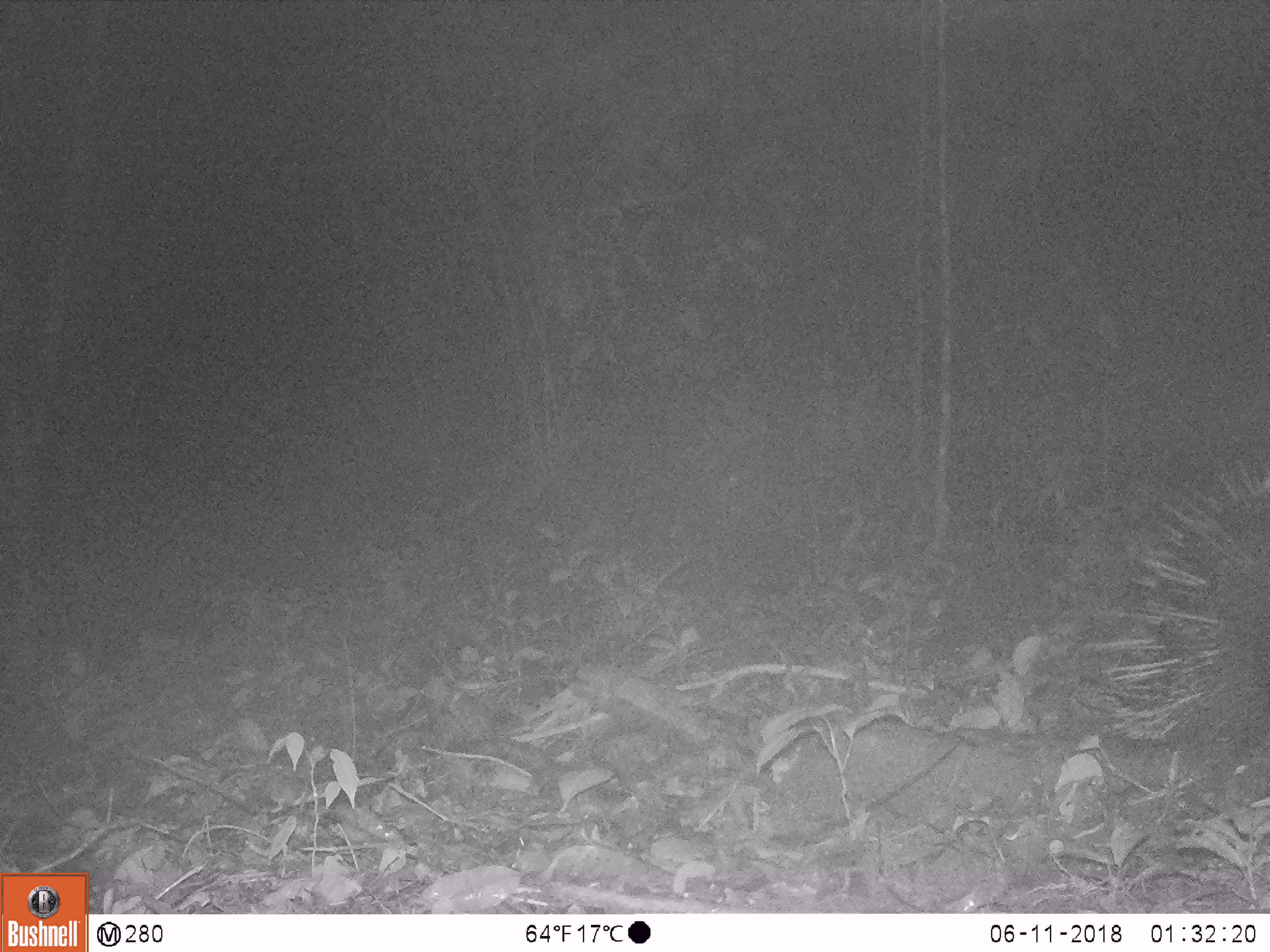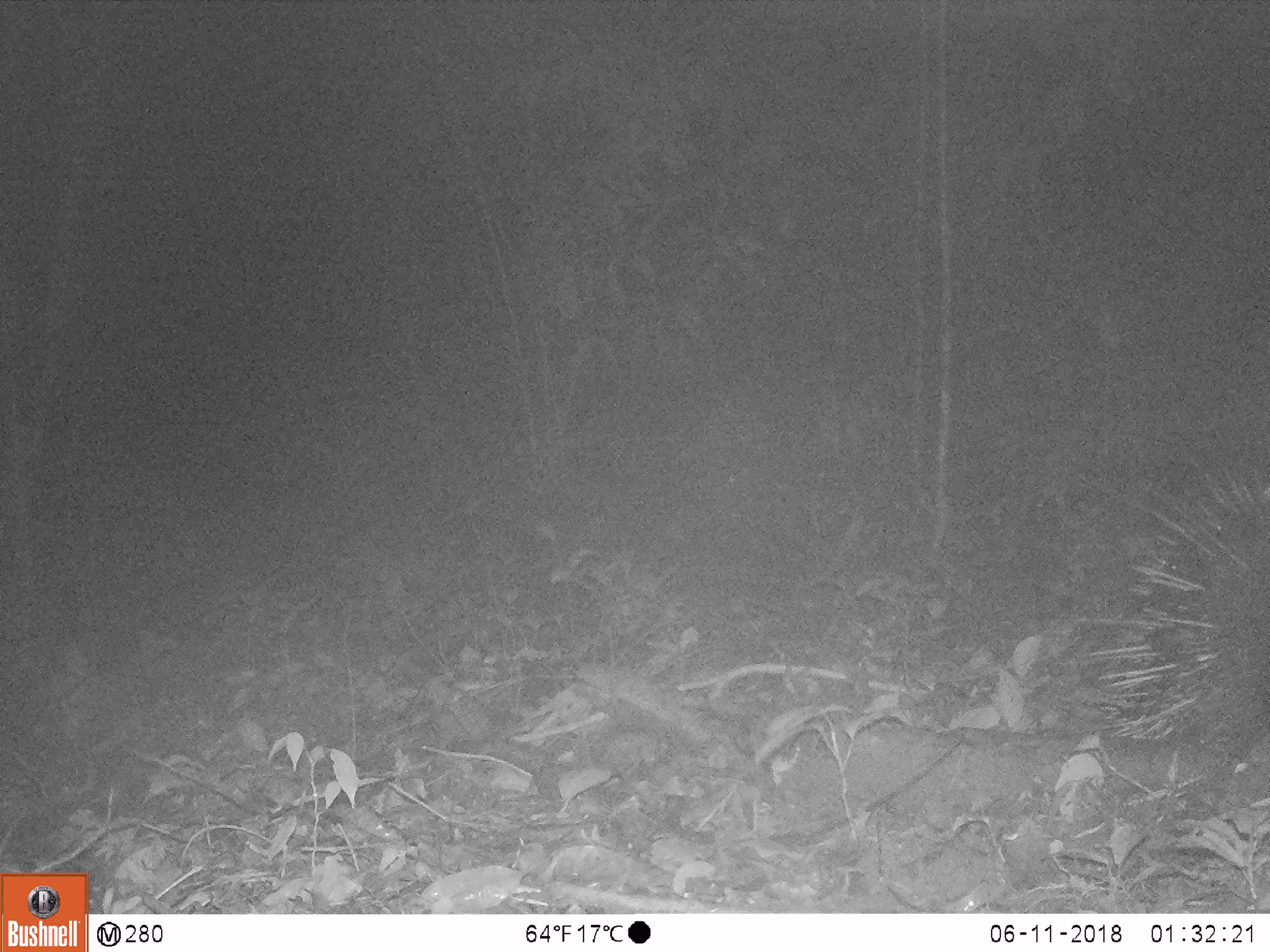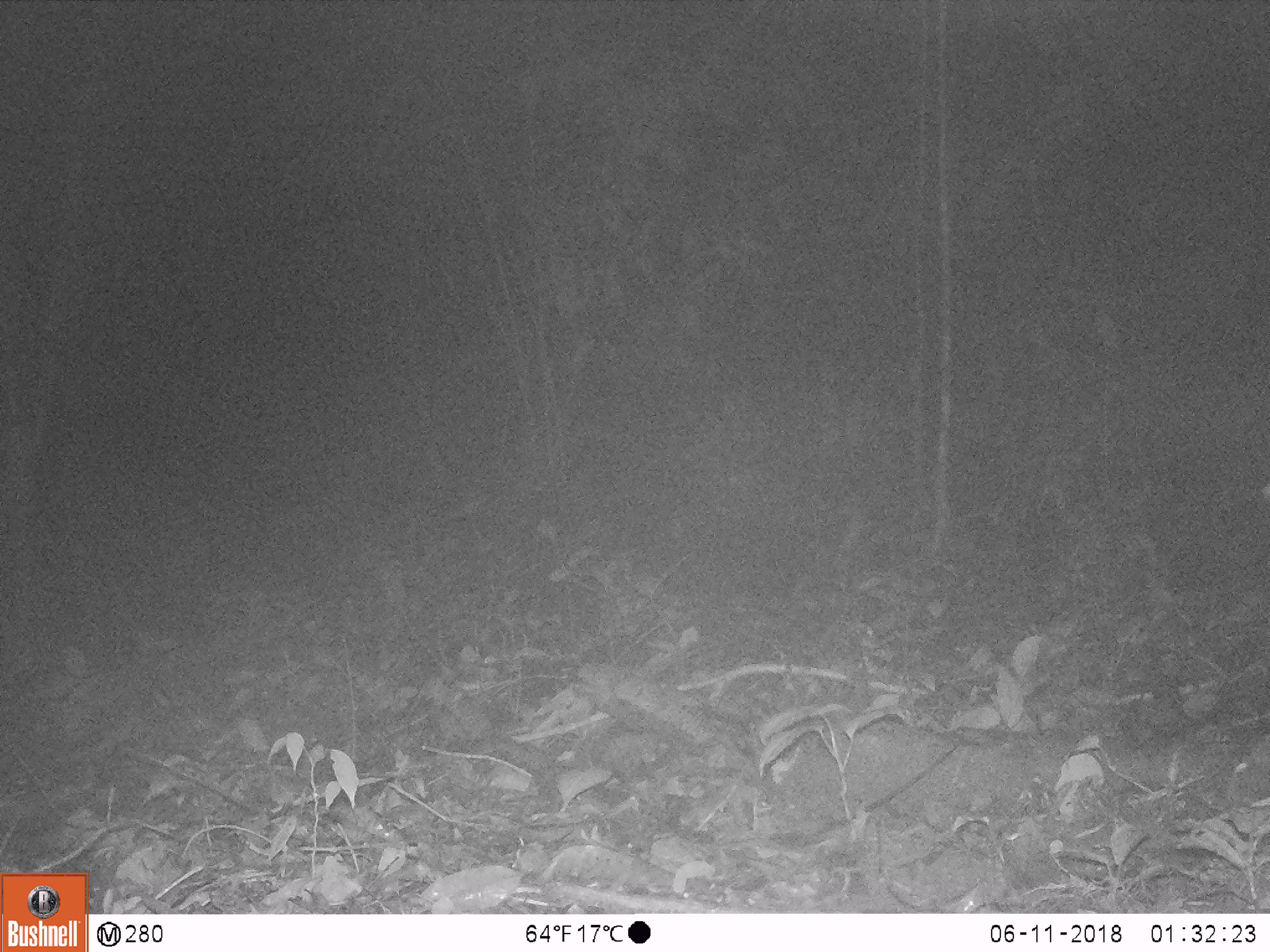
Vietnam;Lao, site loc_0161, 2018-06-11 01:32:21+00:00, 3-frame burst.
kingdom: Animalia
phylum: Chordata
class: Mammalia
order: Rodentia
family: Hystricidae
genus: Hystrix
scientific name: Hystrix brachyura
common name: malayan porcupine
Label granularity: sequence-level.